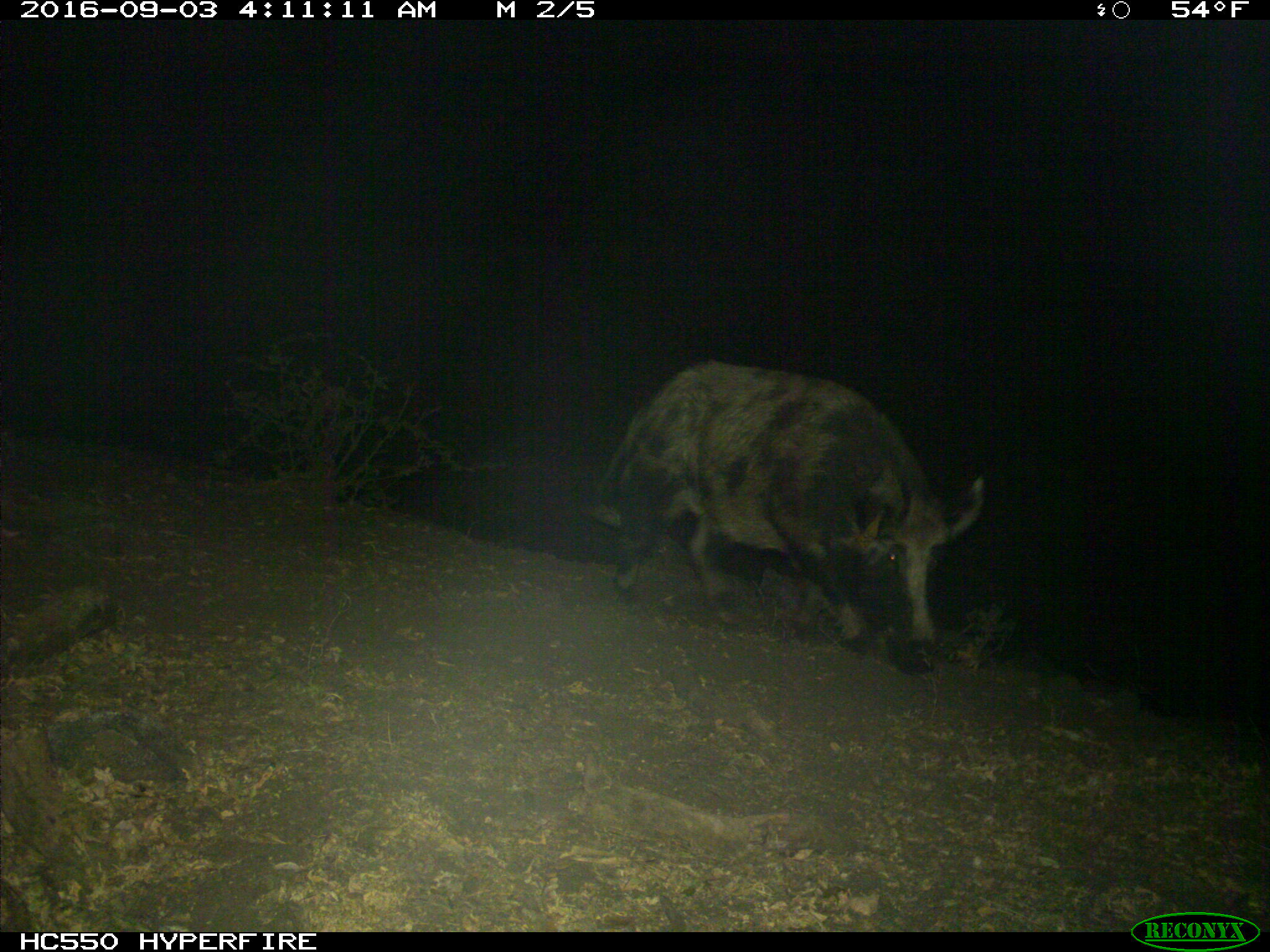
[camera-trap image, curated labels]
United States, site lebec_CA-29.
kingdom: Animalia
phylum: Chordata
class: Mammalia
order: Artiodactyla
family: Suidae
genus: Sus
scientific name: Sus scrofa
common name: wild boar